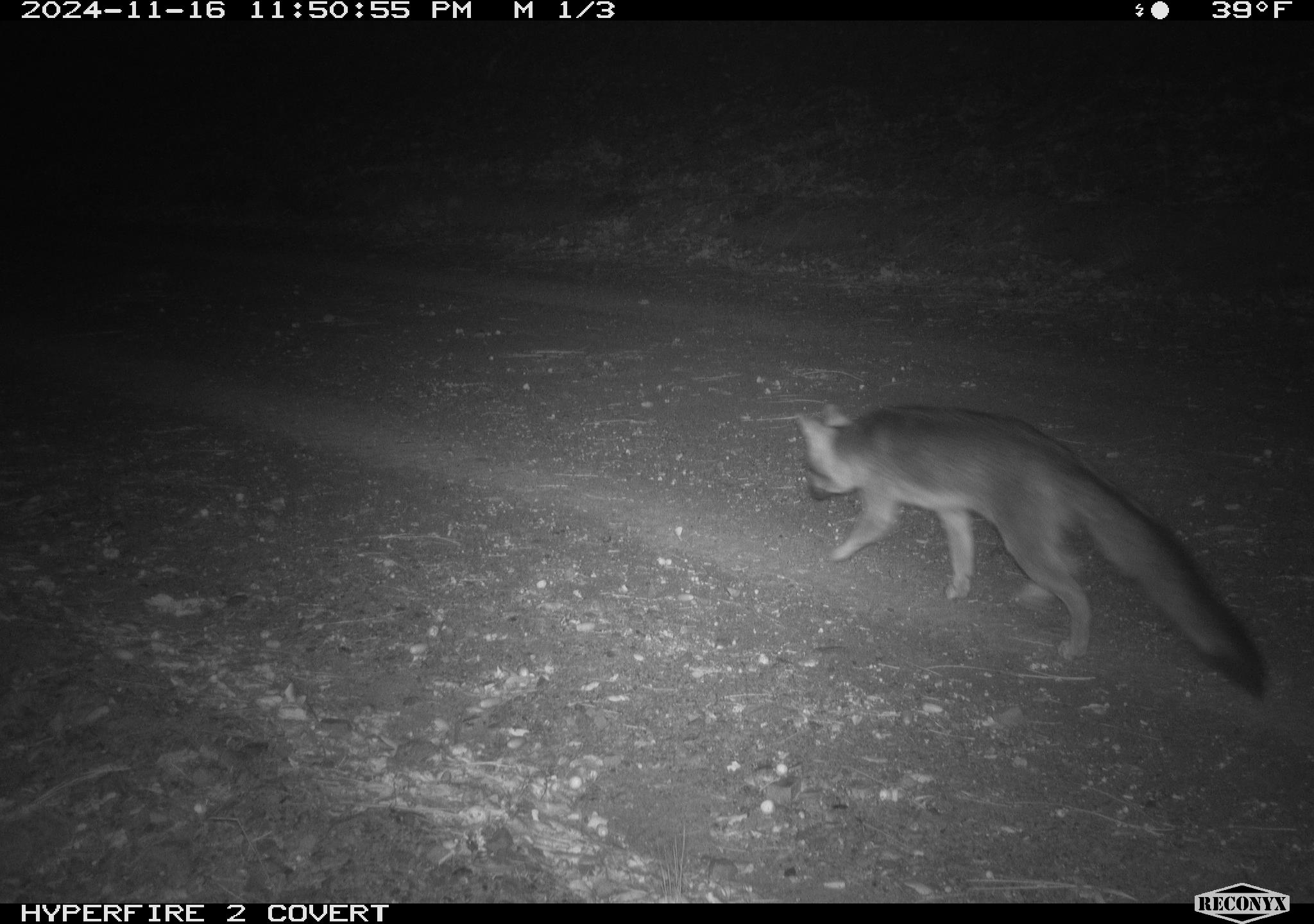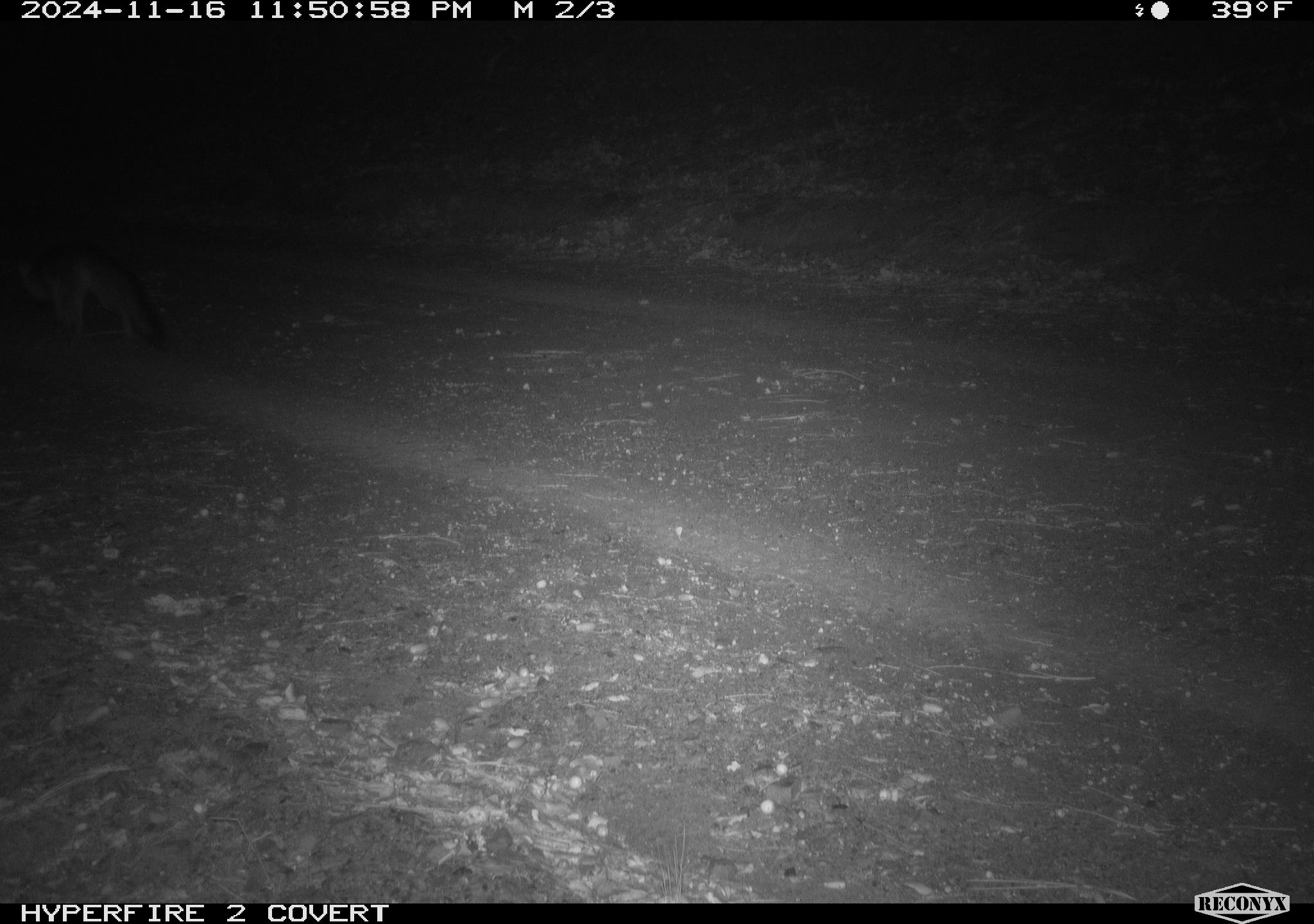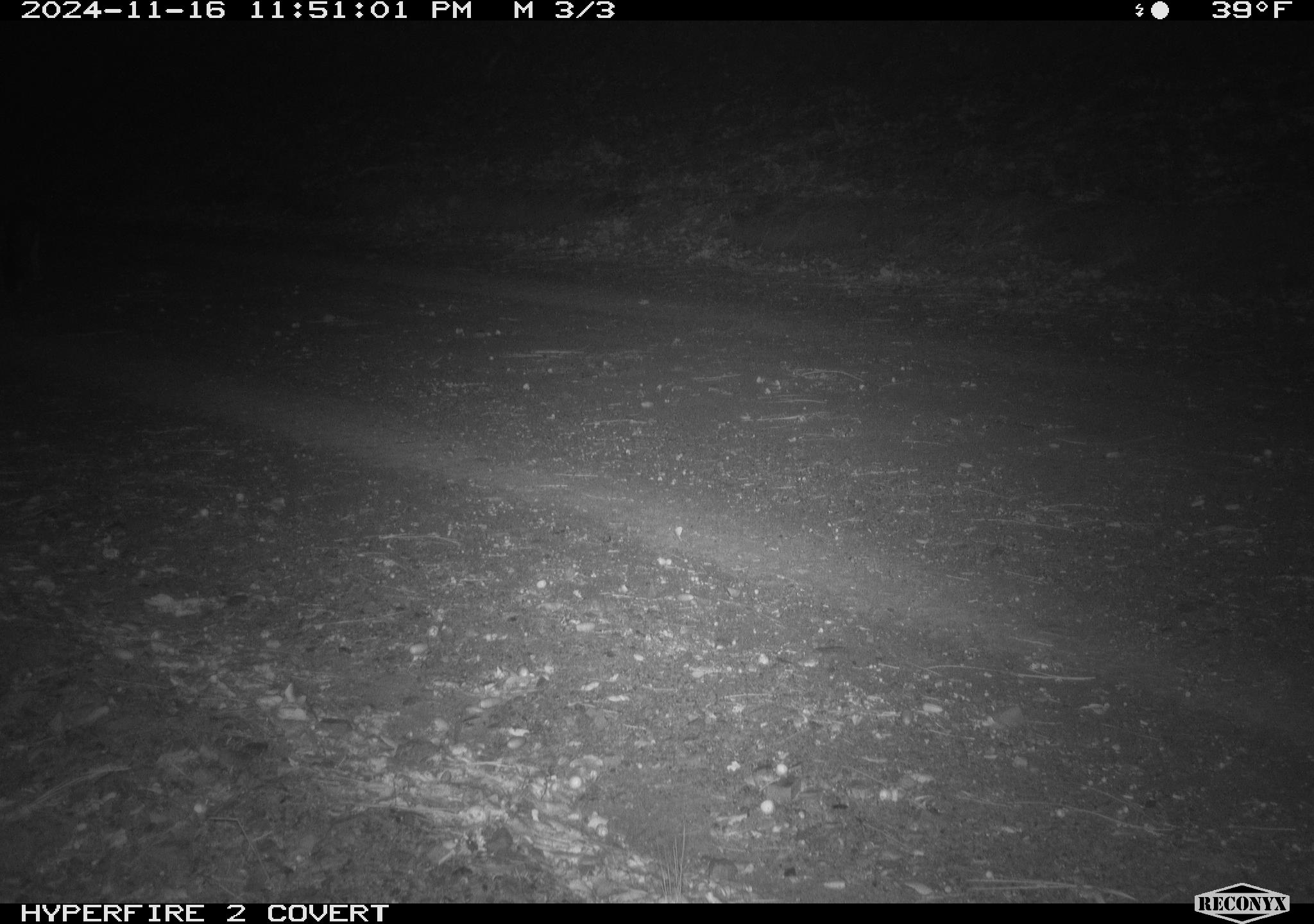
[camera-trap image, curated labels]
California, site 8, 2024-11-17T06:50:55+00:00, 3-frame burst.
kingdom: Animalia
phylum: Chordata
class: Mammalia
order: Carnivora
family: Canidae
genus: Urocyon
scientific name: Urocyon cinereoargenteus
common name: gray fox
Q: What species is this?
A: Gray fox (Urocyon cinereoargenteus).